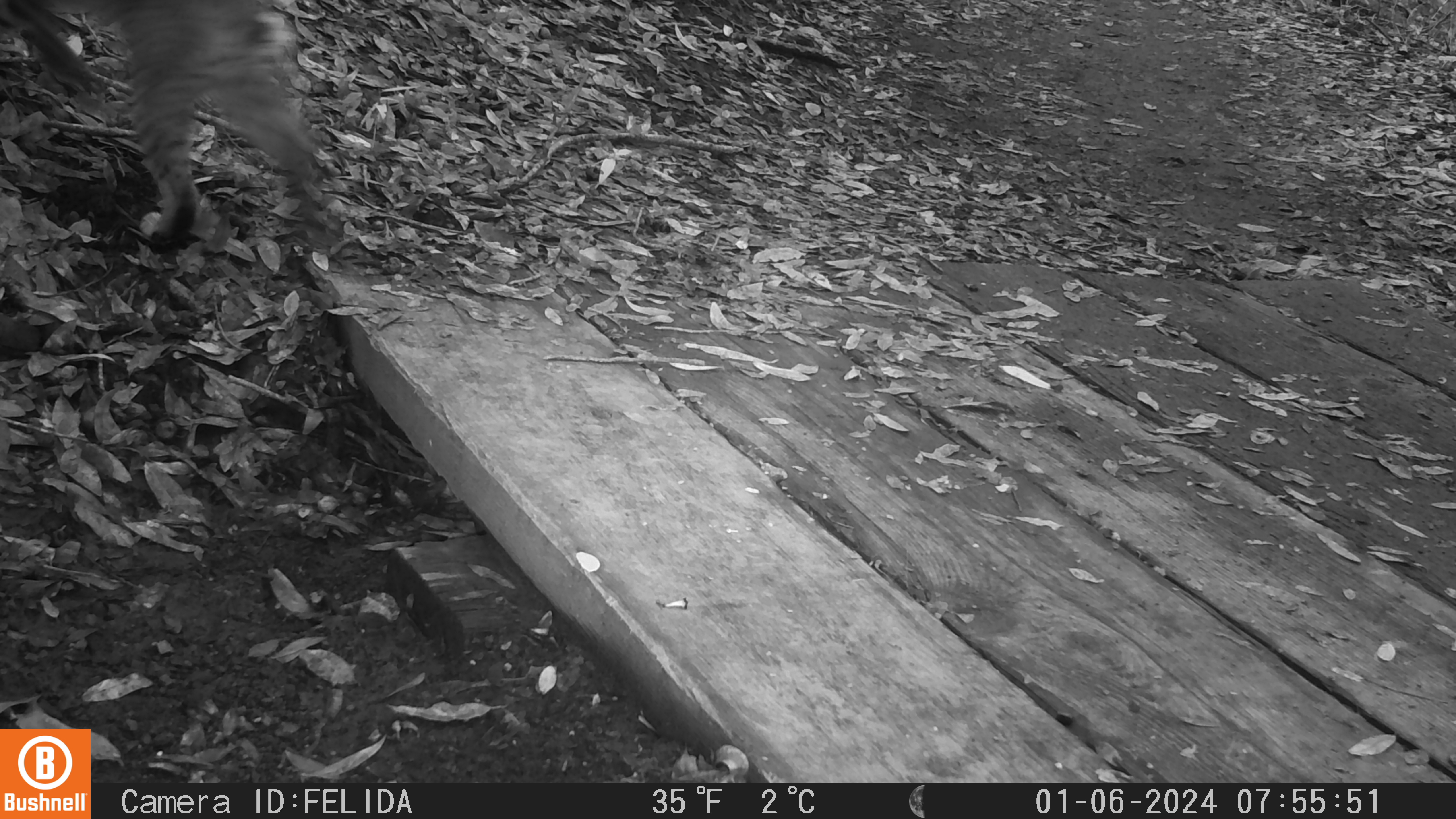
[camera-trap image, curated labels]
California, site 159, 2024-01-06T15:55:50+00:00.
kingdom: Animalia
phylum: Chordata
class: Mammalia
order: Carnivora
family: Felidae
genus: Lynx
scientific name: Lynx rufus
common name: bobcat